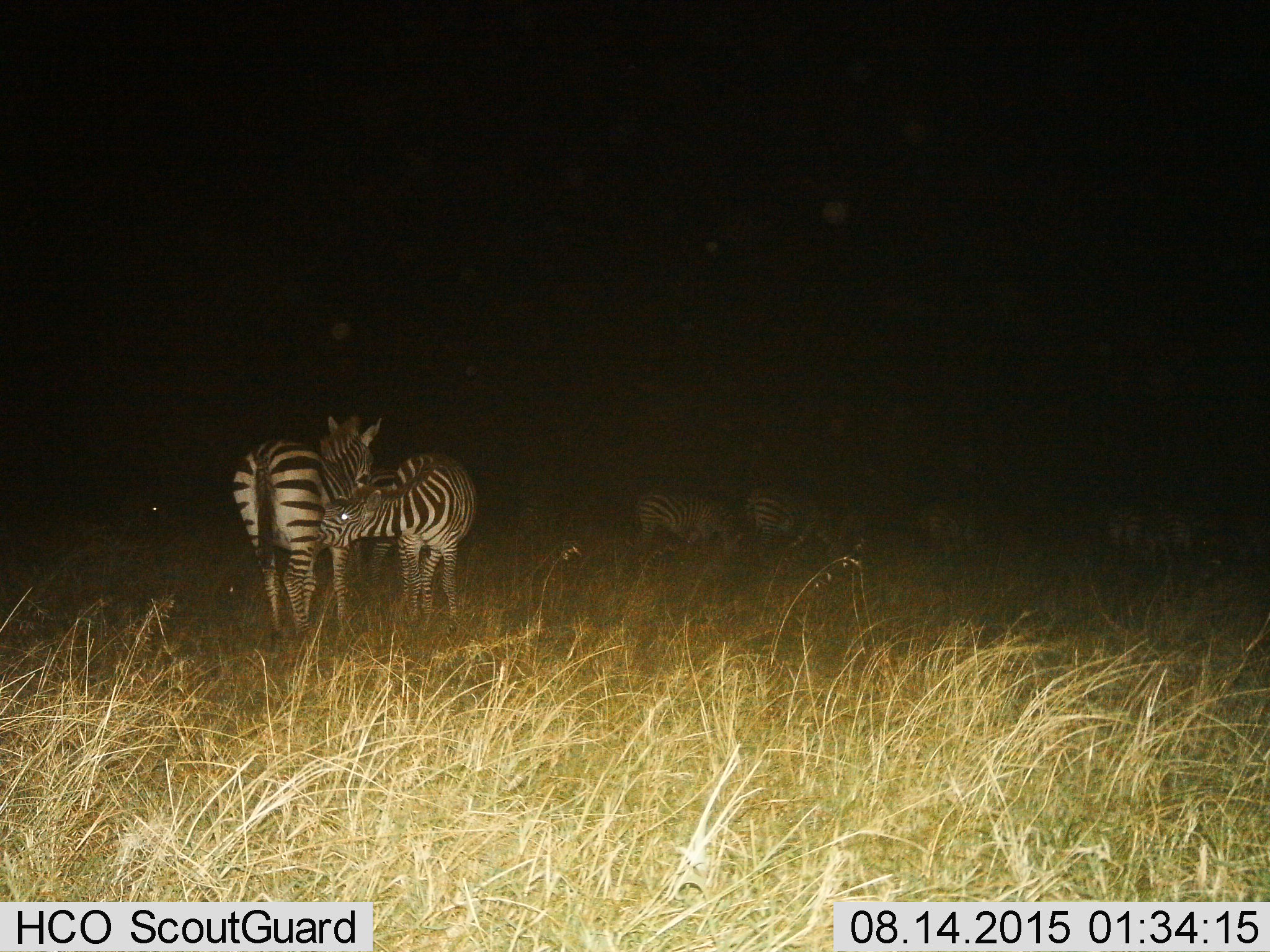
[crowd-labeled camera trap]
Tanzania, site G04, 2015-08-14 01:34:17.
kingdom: Animalia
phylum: Chordata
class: Mammalia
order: Perissodactyla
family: Equidae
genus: Equus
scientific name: Equus quagga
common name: plains zebra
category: zebra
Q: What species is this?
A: Zebra (plains zebra) (Equus quagga).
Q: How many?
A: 8.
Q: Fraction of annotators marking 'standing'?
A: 79%.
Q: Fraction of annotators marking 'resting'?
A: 16%.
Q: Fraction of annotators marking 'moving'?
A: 21%.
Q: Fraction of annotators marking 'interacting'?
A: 68%.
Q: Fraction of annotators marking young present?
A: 37%.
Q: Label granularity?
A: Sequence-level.